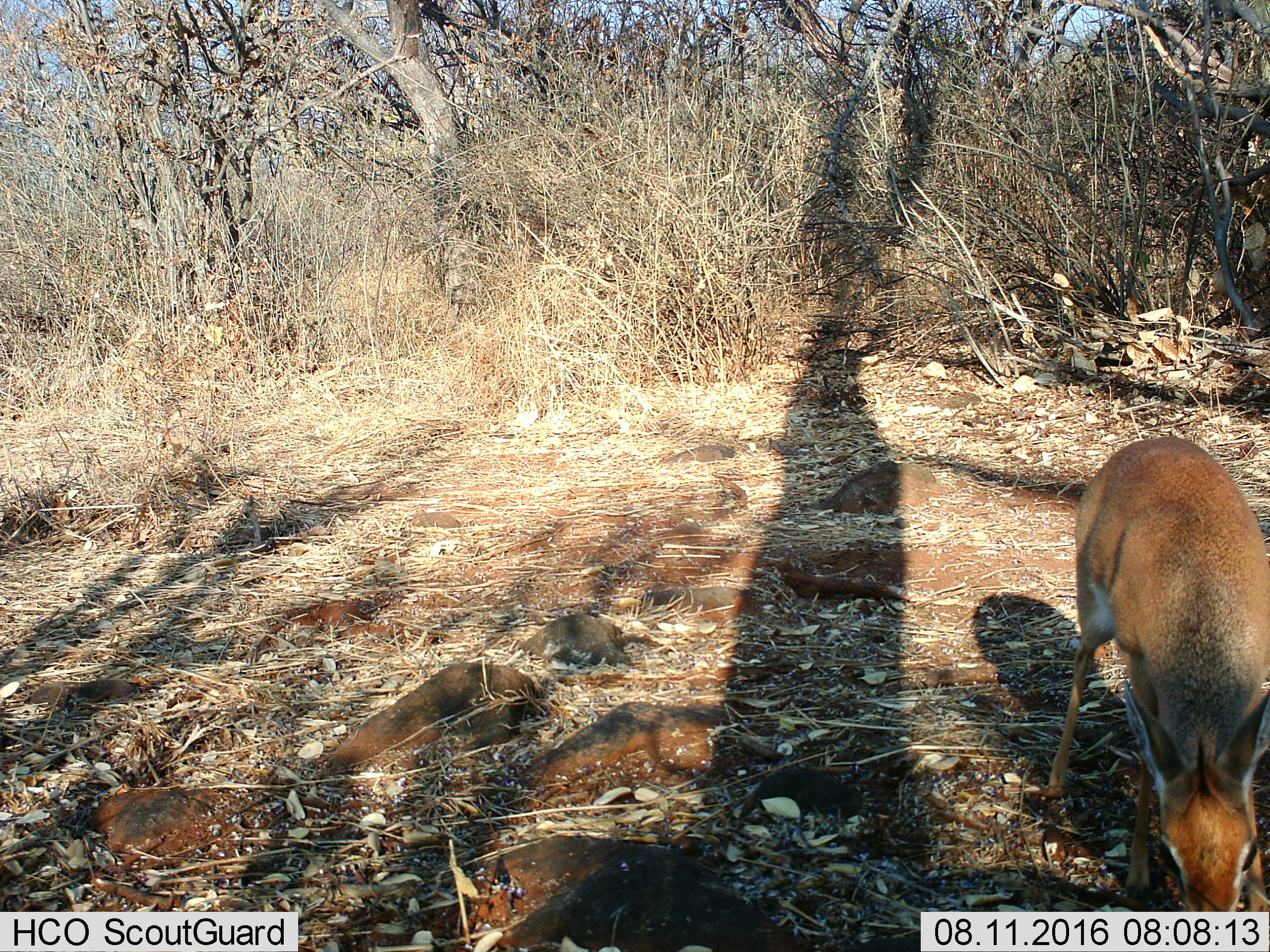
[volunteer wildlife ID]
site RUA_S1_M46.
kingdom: Animalia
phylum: Chordata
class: Mammalia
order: Artiodactyla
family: Bovidae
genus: Madoqua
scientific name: Madoqua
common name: dik-dik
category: dikdik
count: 1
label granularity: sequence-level